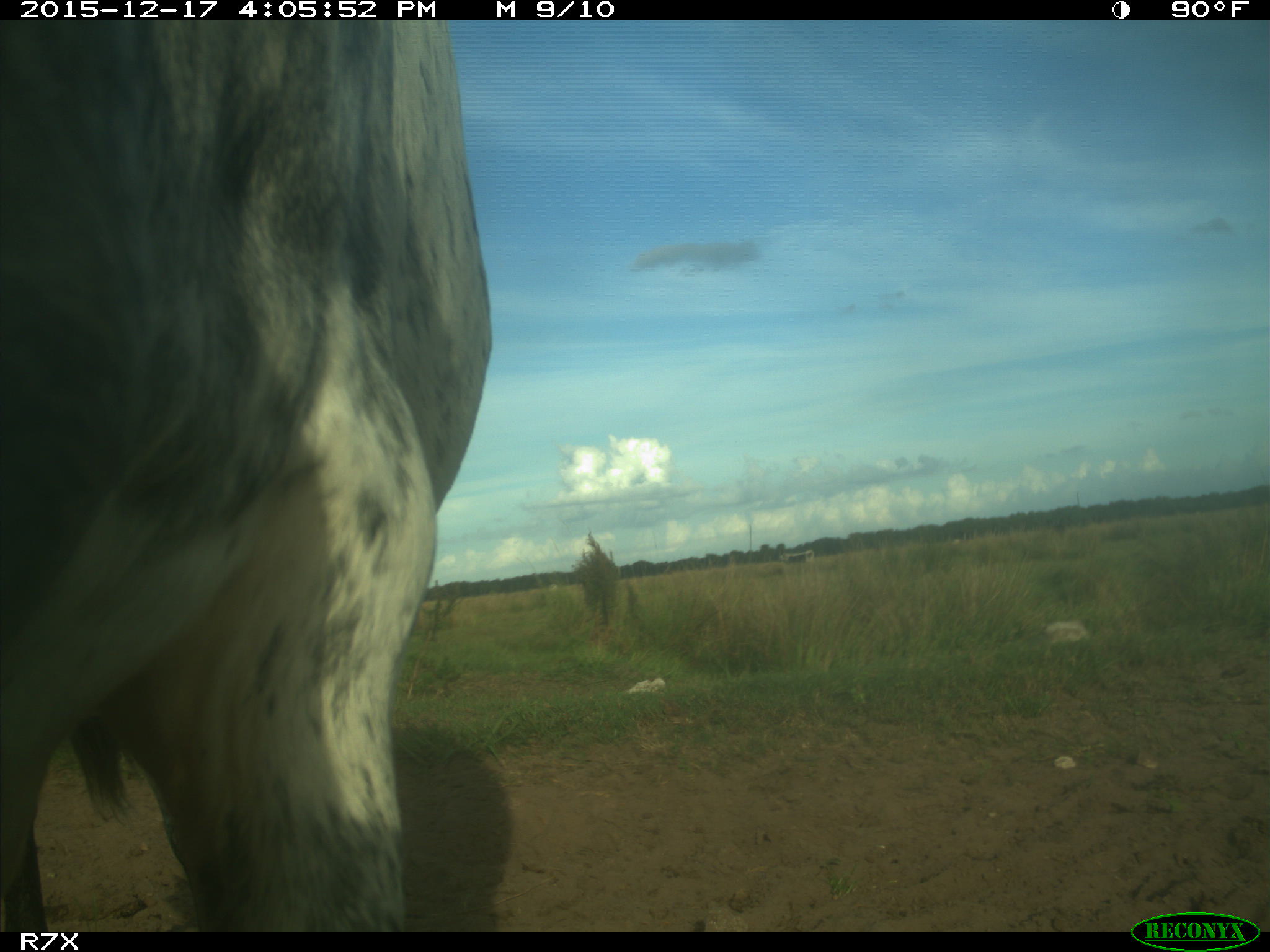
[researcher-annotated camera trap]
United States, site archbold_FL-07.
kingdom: Animalia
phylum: Chordata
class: Mammalia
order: Artiodactyla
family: Bovidae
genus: Bos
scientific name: Bos taurus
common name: domestic cow